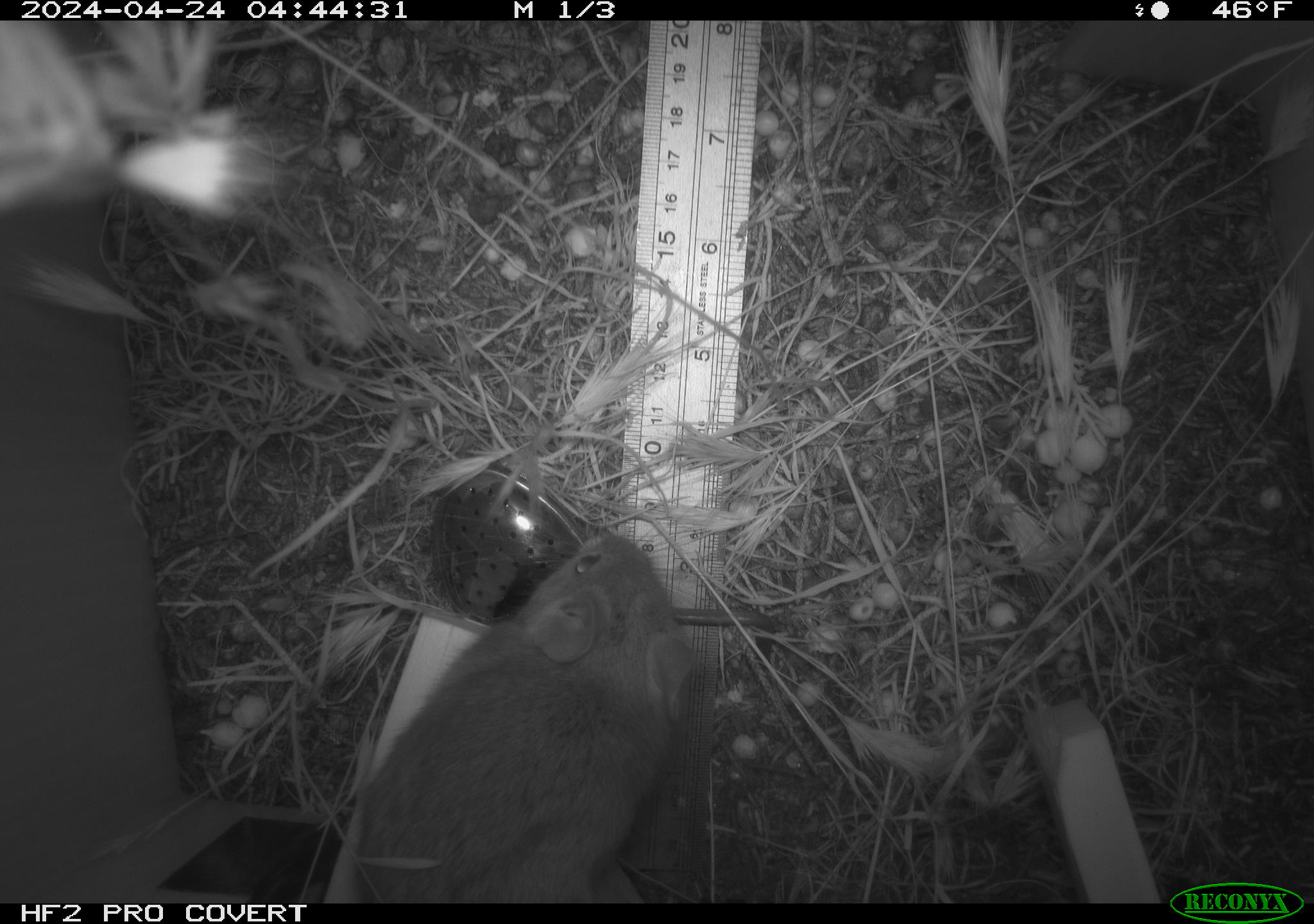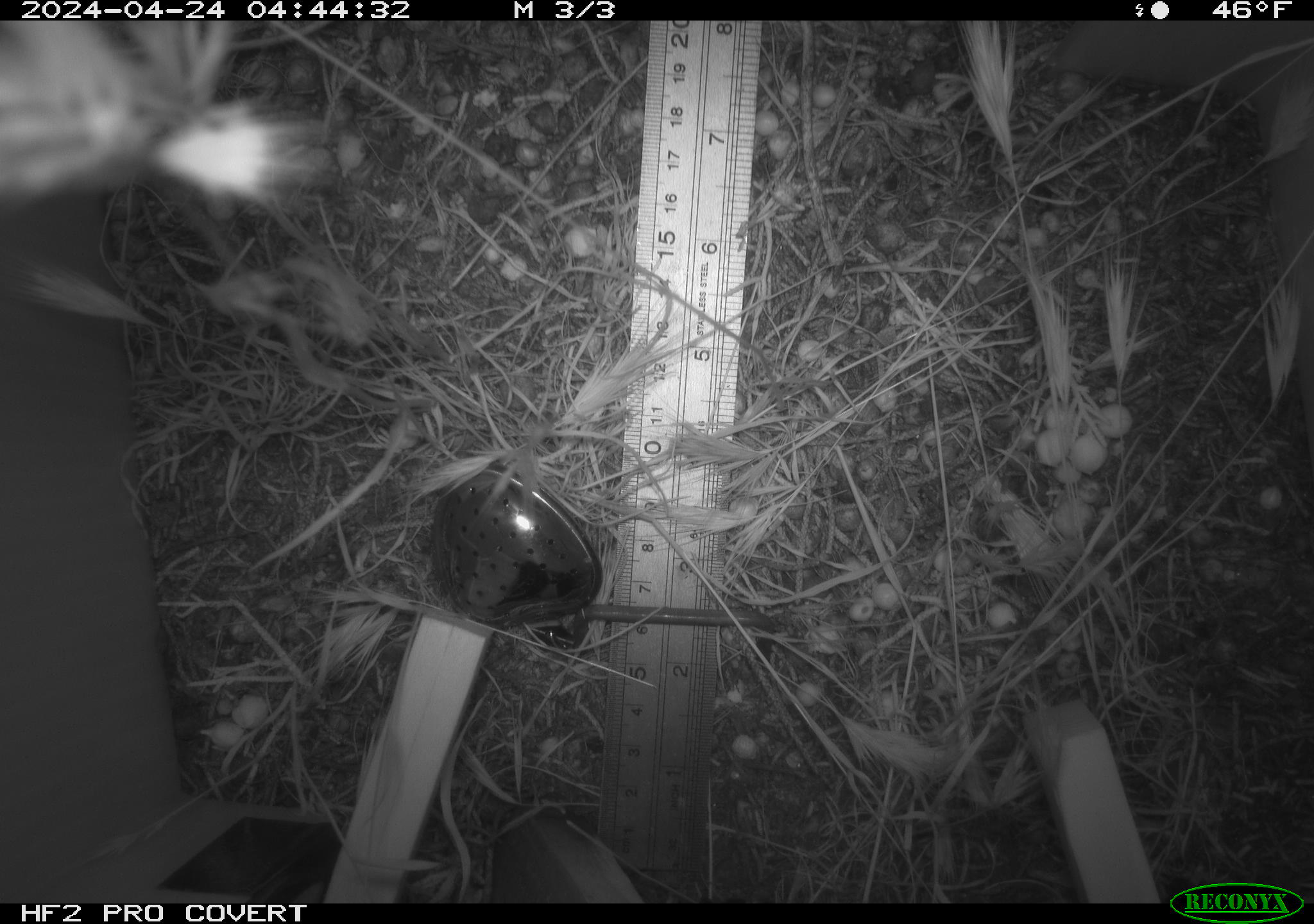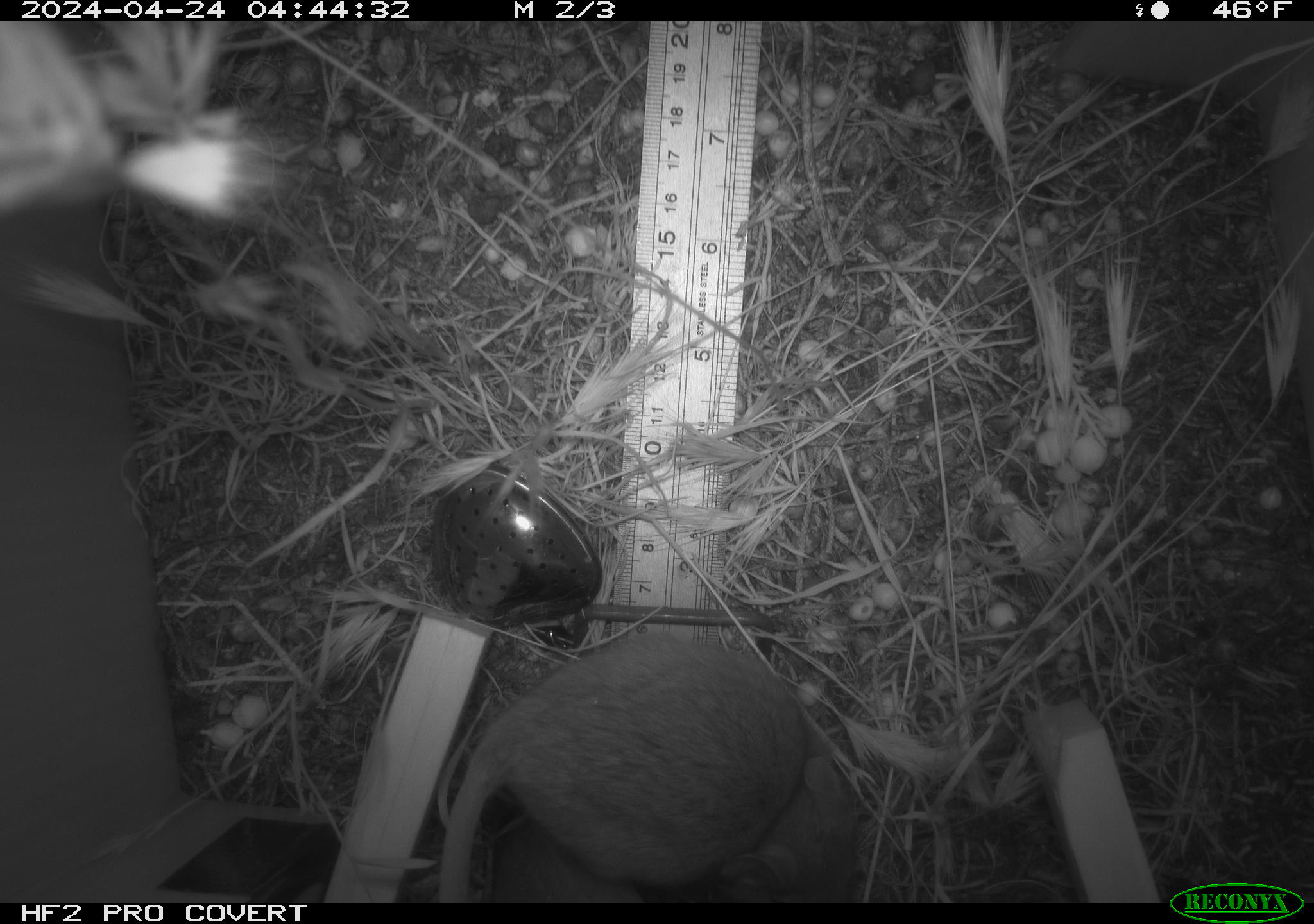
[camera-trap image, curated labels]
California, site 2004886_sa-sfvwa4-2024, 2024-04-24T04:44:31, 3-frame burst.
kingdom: Animalia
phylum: Chordata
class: Mammalia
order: Rodentia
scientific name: Rodentia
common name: mouse species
Mouse species (Rodentia).